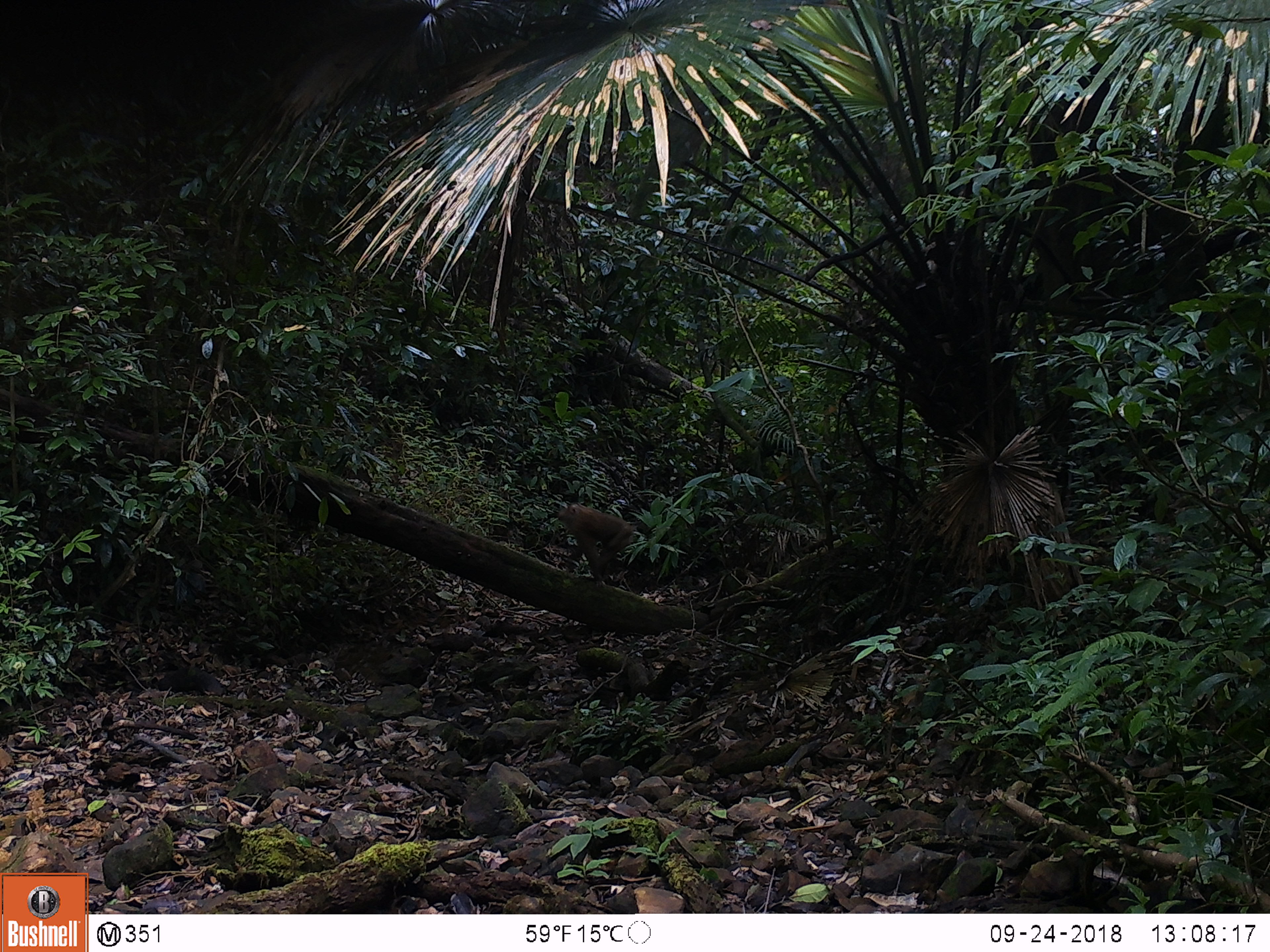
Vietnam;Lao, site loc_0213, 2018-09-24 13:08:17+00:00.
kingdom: Animalia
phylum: Chordata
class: Mammalia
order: Primates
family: Cercopithecidae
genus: Macaca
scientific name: Macaca nemestrina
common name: pig-tailed macaque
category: pig tailed macaque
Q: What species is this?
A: Pig tailed macaque (pig-tailed macaque) (Macaca nemestrina).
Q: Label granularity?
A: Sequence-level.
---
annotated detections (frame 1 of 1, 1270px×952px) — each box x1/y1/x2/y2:
pig tailed macaque: 557/501/639/589